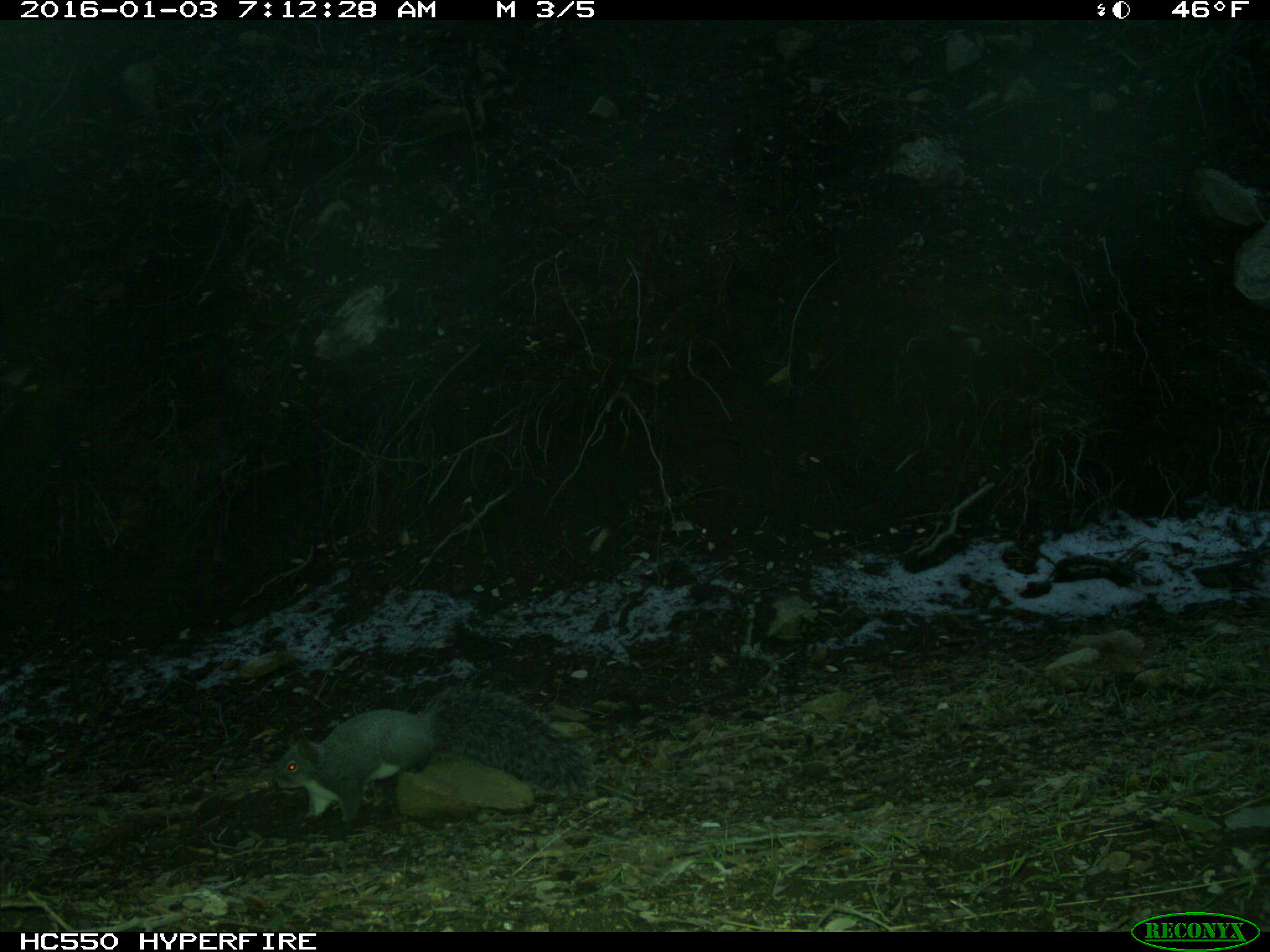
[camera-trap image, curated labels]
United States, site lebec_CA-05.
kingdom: Animalia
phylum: Chordata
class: Mammalia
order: Rodentia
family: Sciuridae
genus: Sciurus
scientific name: Sciurus carolinensis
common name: eastern gray squirrel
Sciurus carolinensis (eastern gray squirrel).